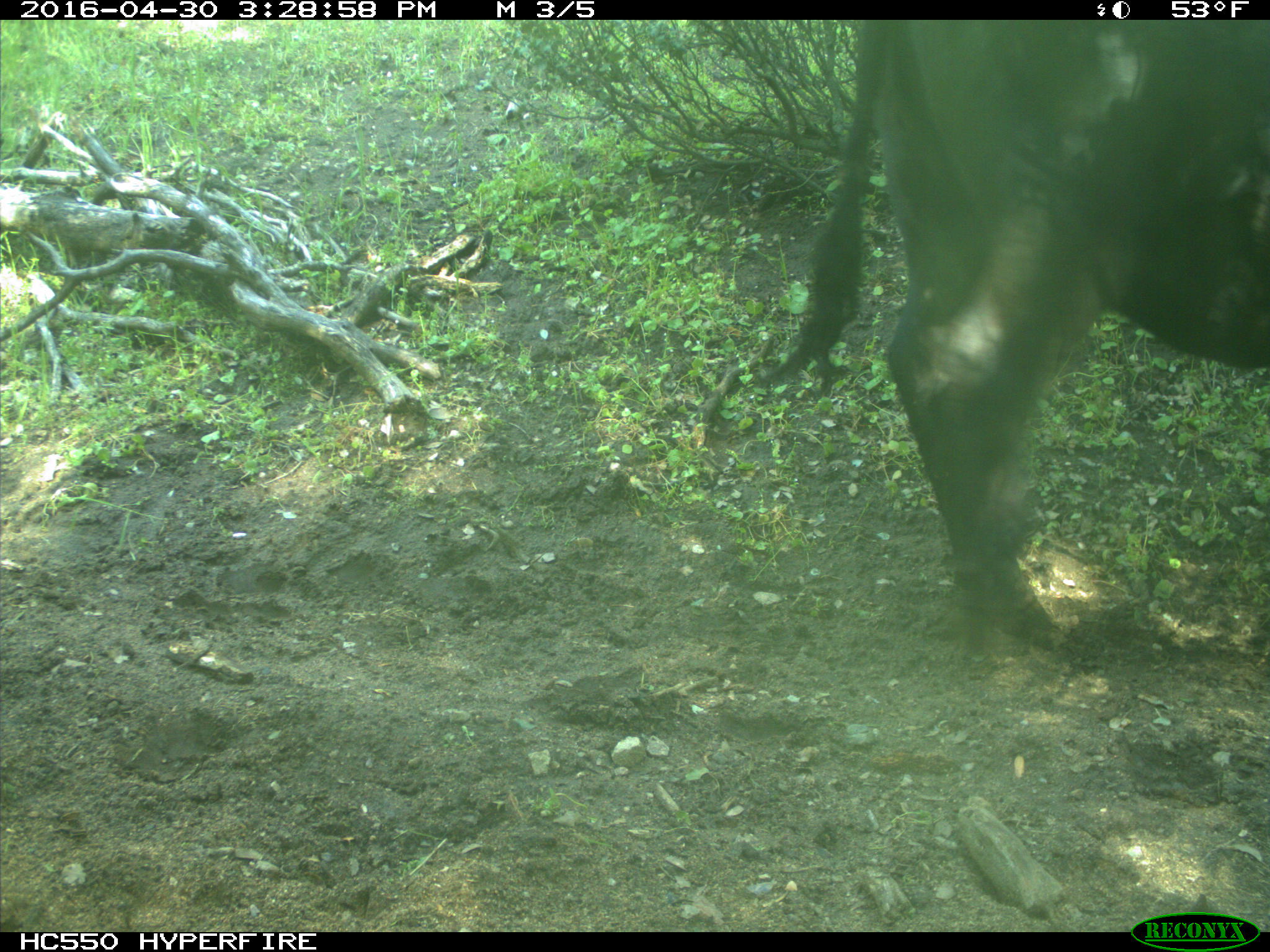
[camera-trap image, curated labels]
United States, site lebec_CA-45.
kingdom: Animalia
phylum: Chordata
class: Mammalia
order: Artiodactyla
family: Bovidae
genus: Bos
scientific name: Bos taurus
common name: domestic cow